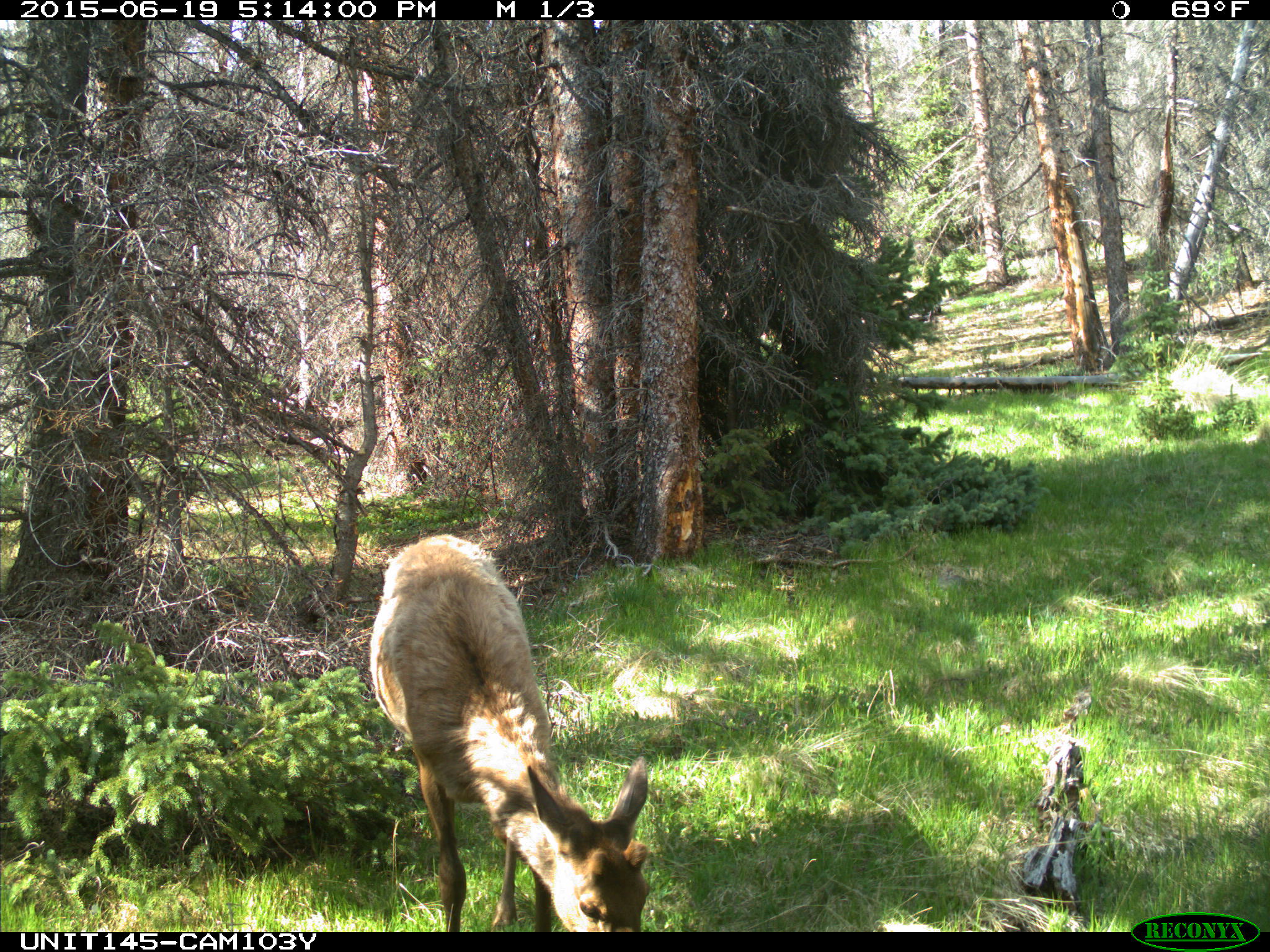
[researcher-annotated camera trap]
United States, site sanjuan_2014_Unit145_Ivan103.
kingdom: Animalia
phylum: Chordata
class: Mammalia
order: Artiodactyla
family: Cervidae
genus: Cervus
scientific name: Cervus elaphus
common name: red deer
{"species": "Cervus elaphus (red deer)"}